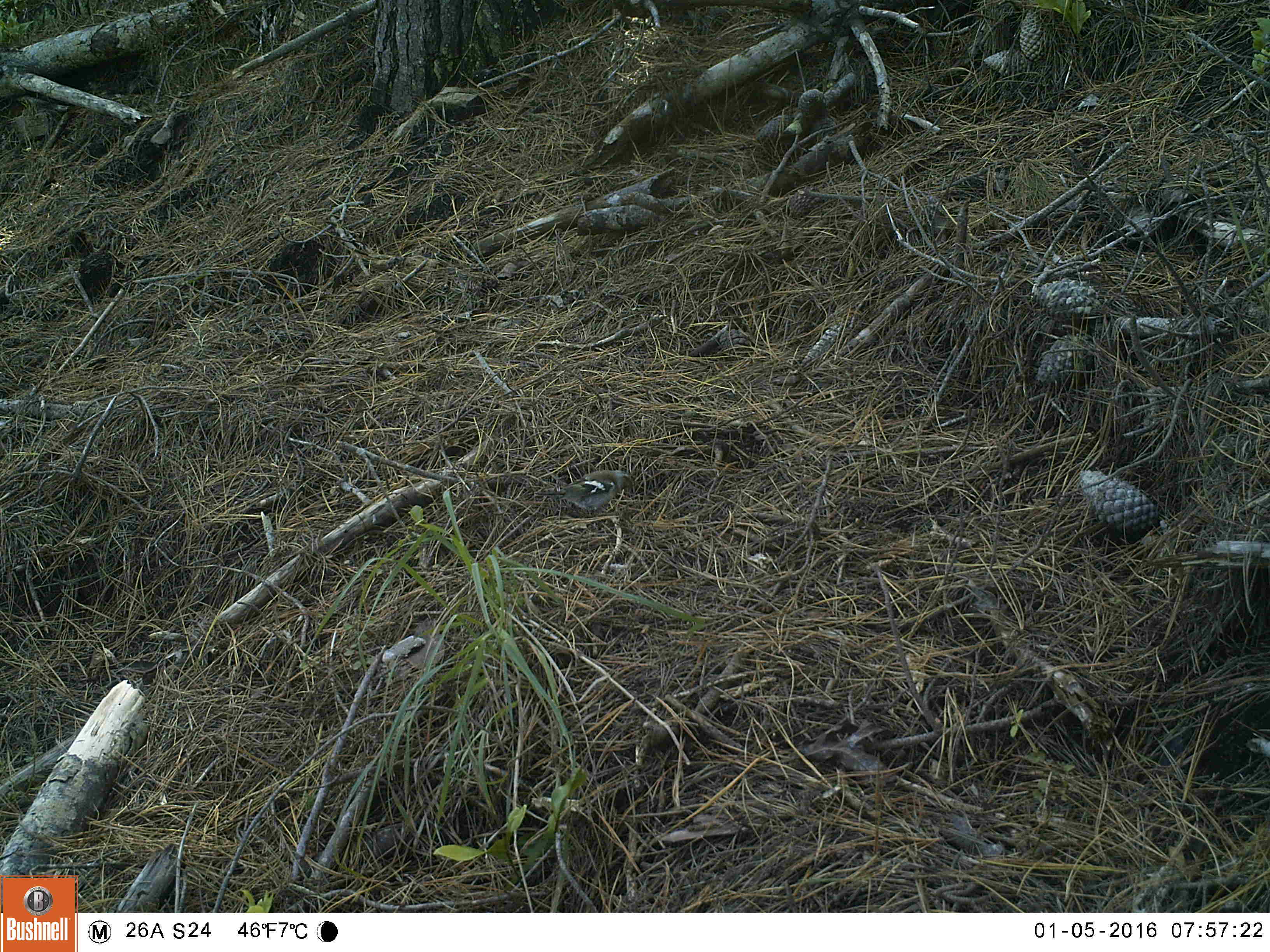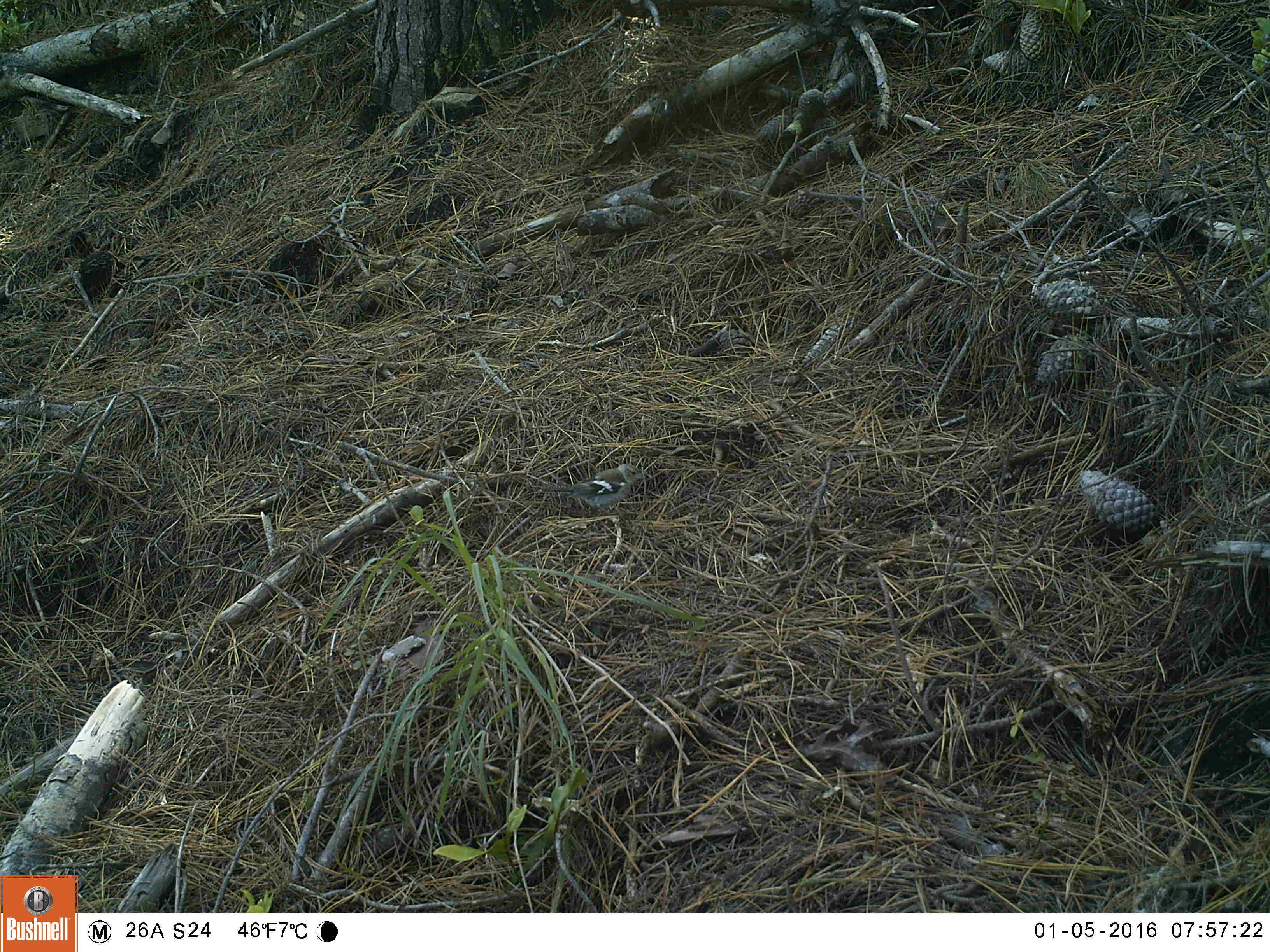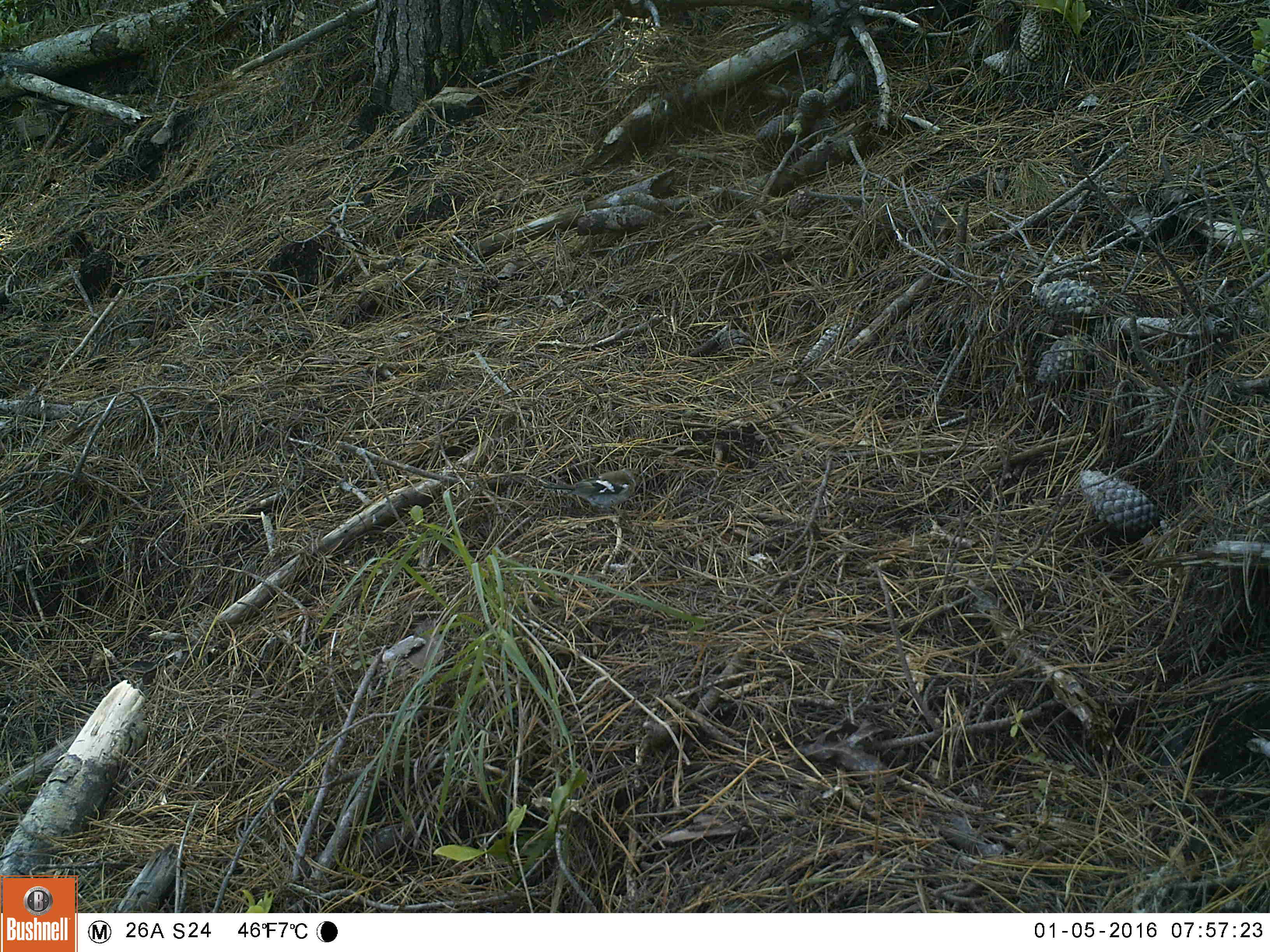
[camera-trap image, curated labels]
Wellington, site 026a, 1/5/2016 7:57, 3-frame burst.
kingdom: Animalia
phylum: Chordata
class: Aves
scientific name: Aves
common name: bird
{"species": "bird (Aves)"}